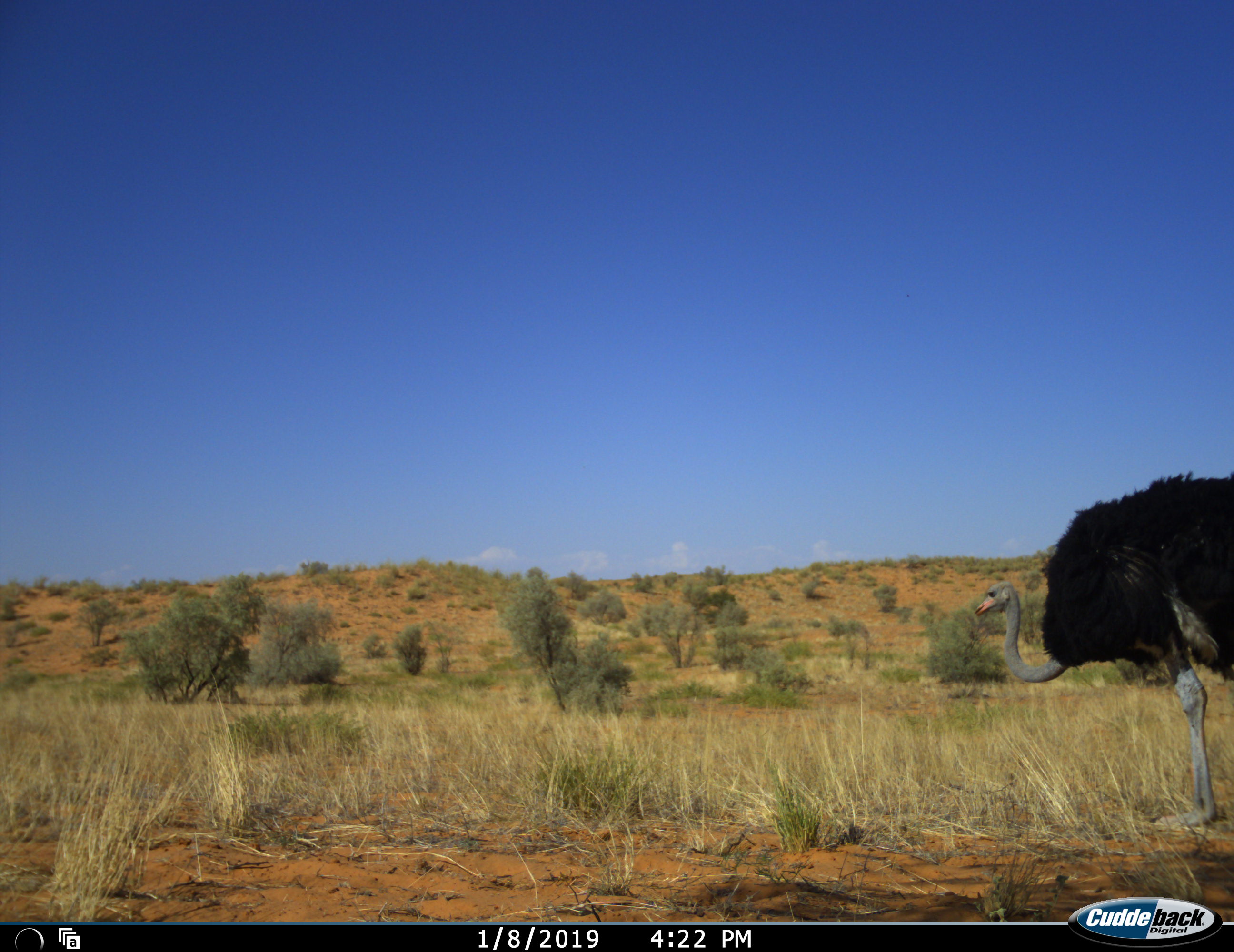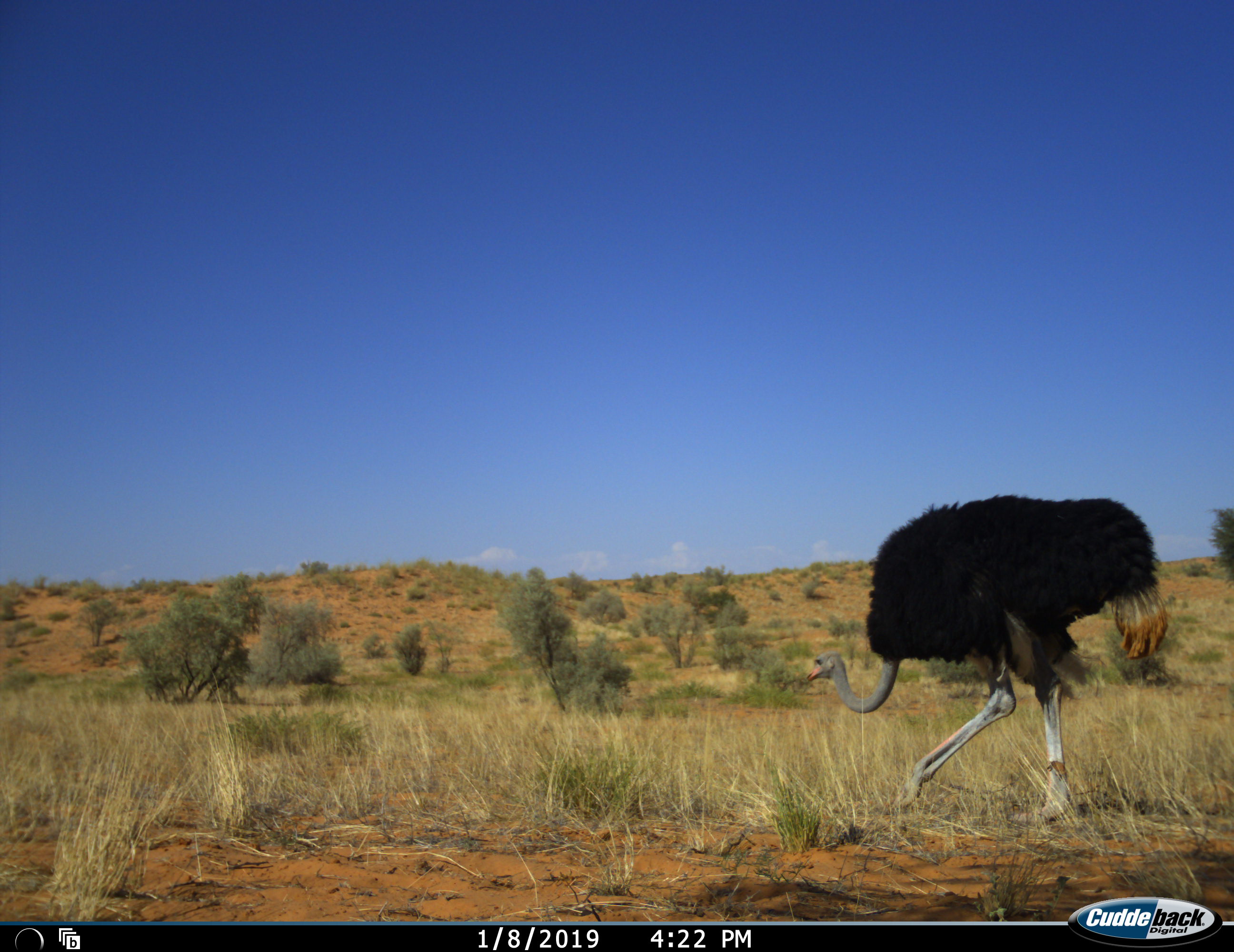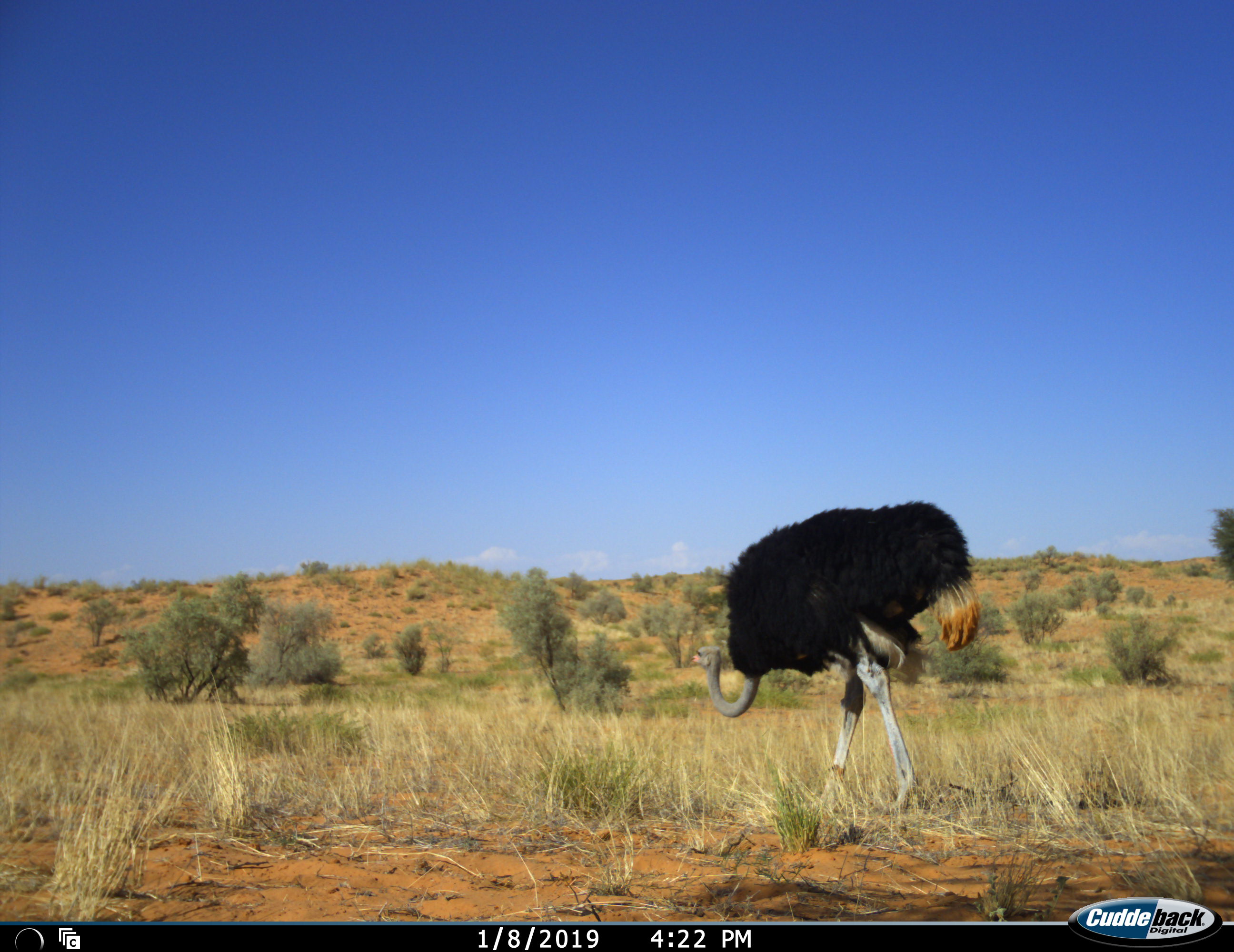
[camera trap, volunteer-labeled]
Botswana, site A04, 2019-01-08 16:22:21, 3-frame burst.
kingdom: Animalia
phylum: Chordata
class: Aves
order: Struthioniformes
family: Struthionidae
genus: Struthio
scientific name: Struthio camelus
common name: ostrich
Ostrich (Struthio camelus), count 1. Behavior (volunteer vote fractions): standing 10%, resting 0%, moving 90%, interacting 0%. Young present (vote fraction): 0%. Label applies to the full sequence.